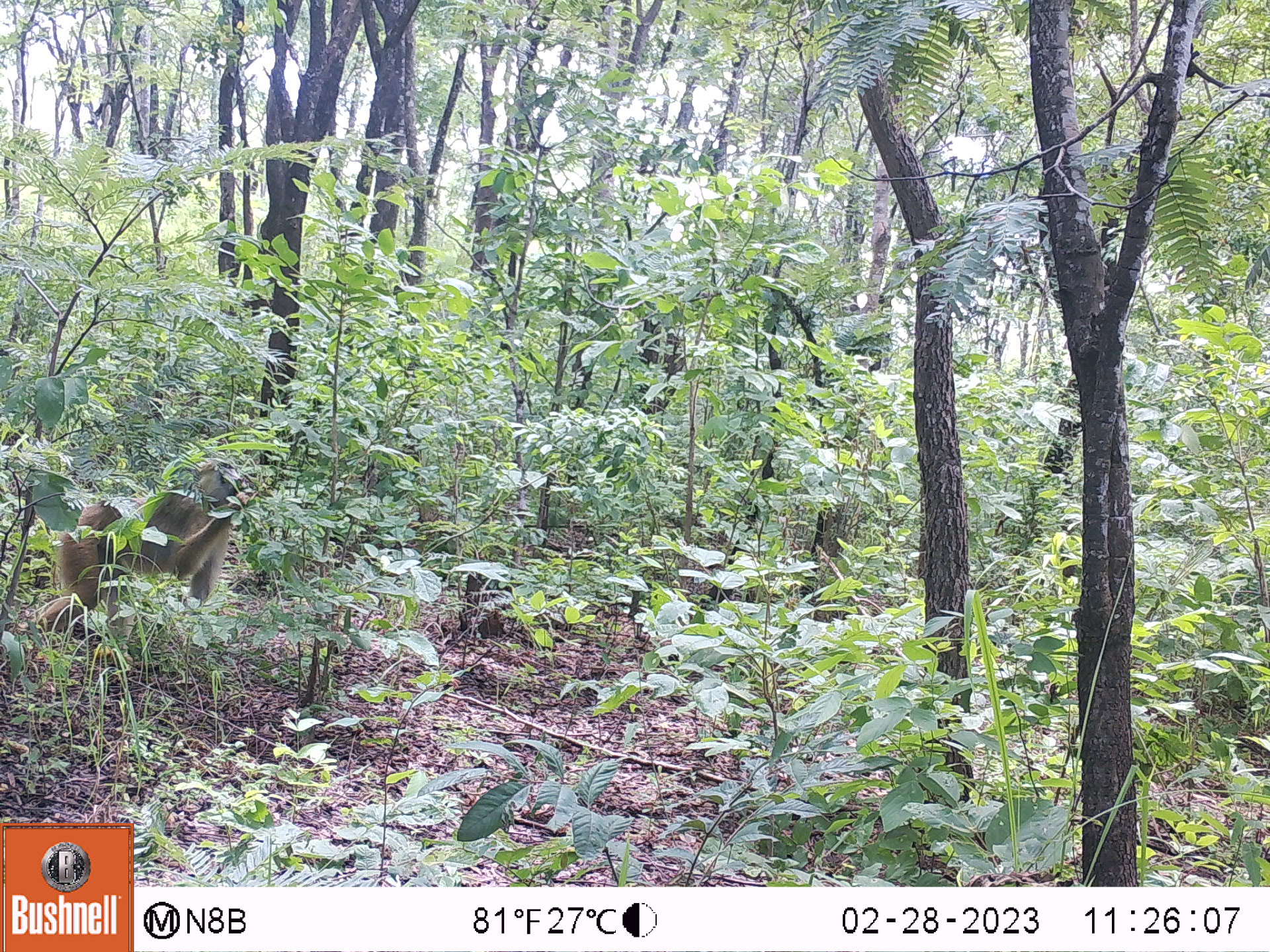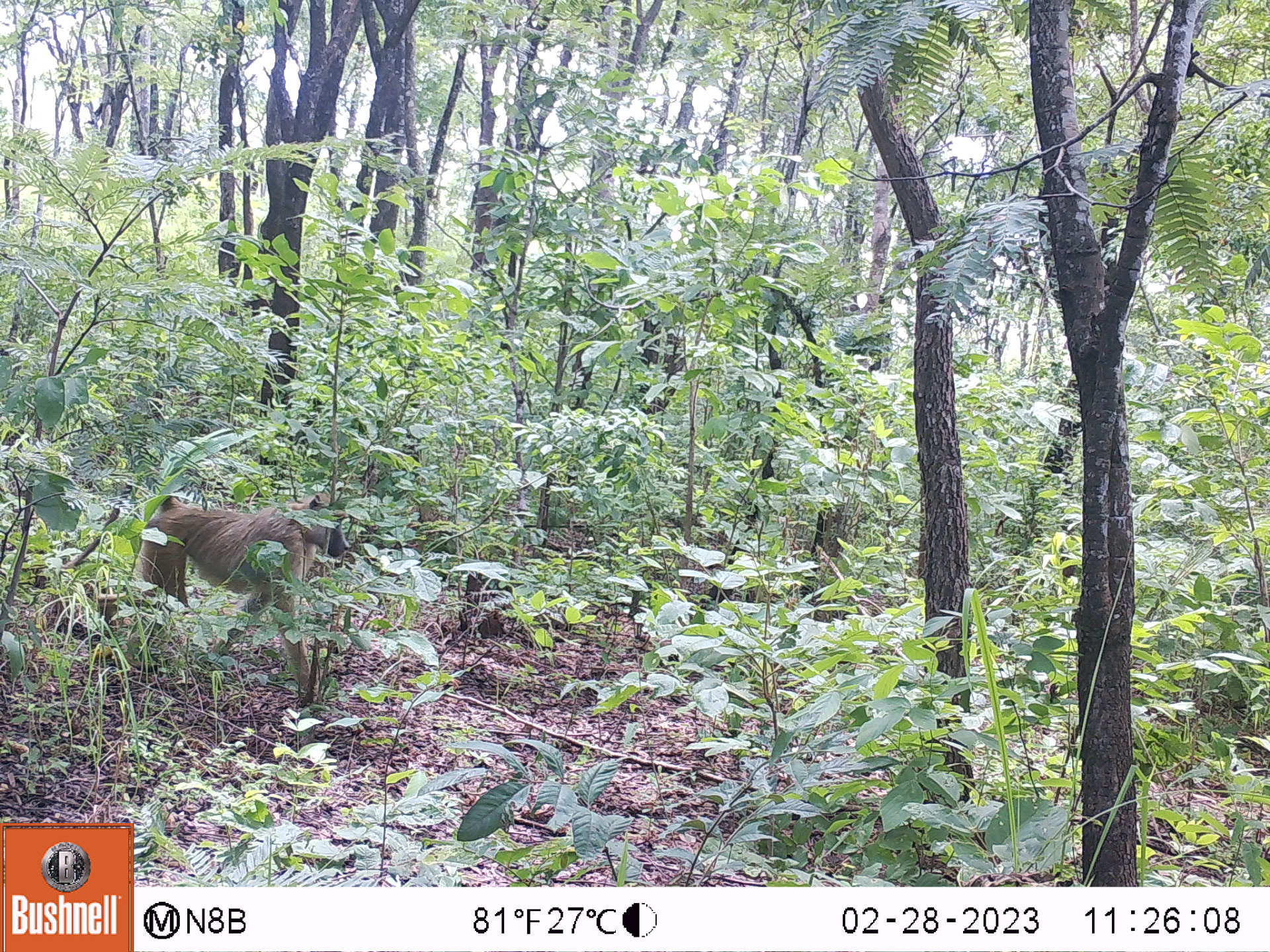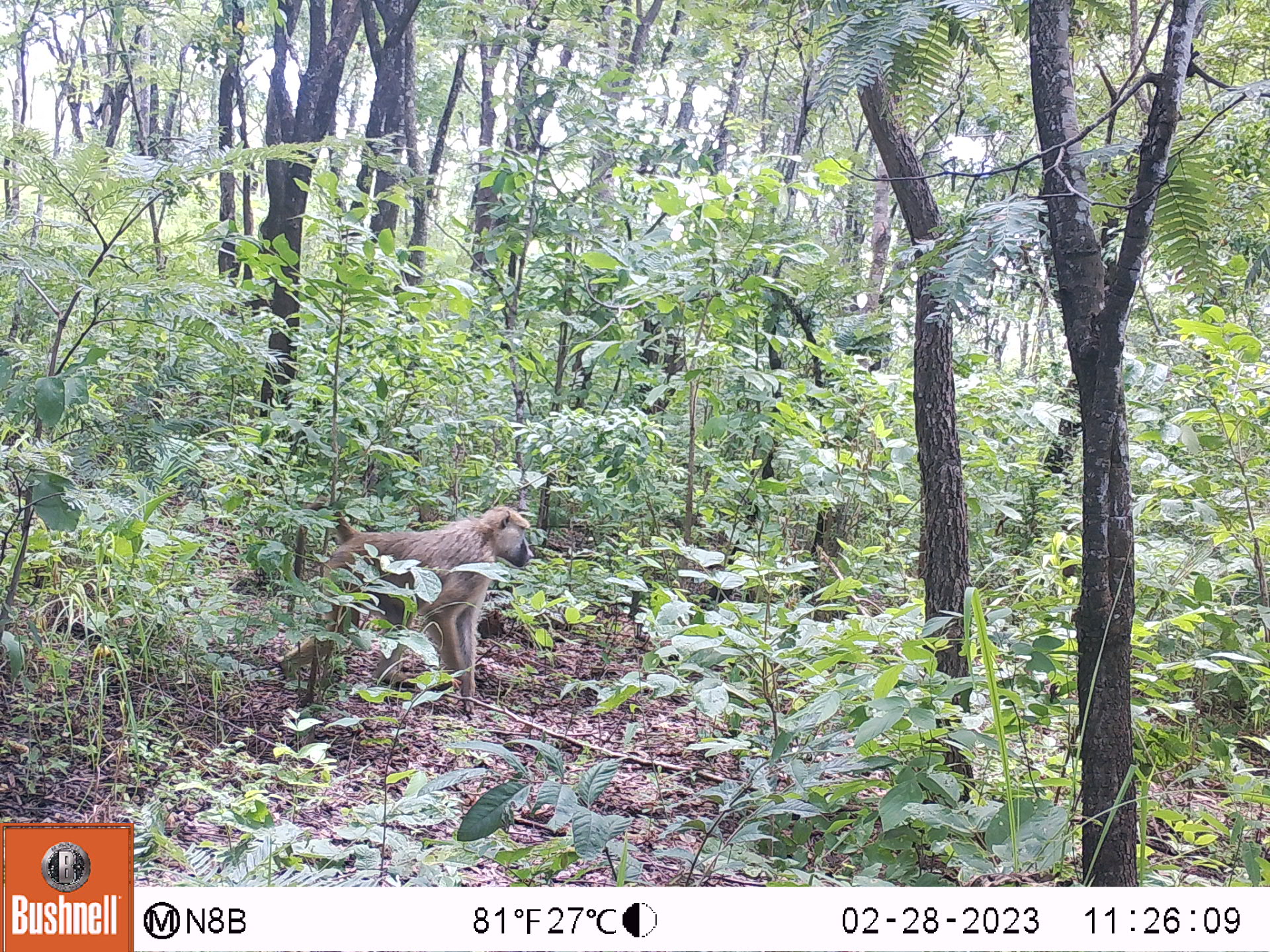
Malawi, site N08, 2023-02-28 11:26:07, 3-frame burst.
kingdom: Animalia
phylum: Chordata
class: Mammalia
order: Primates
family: Cercopithecidae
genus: Papio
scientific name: Papio cynocephalus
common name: yellow baboon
Yellow baboon (Papio cynocephalus), count 1.